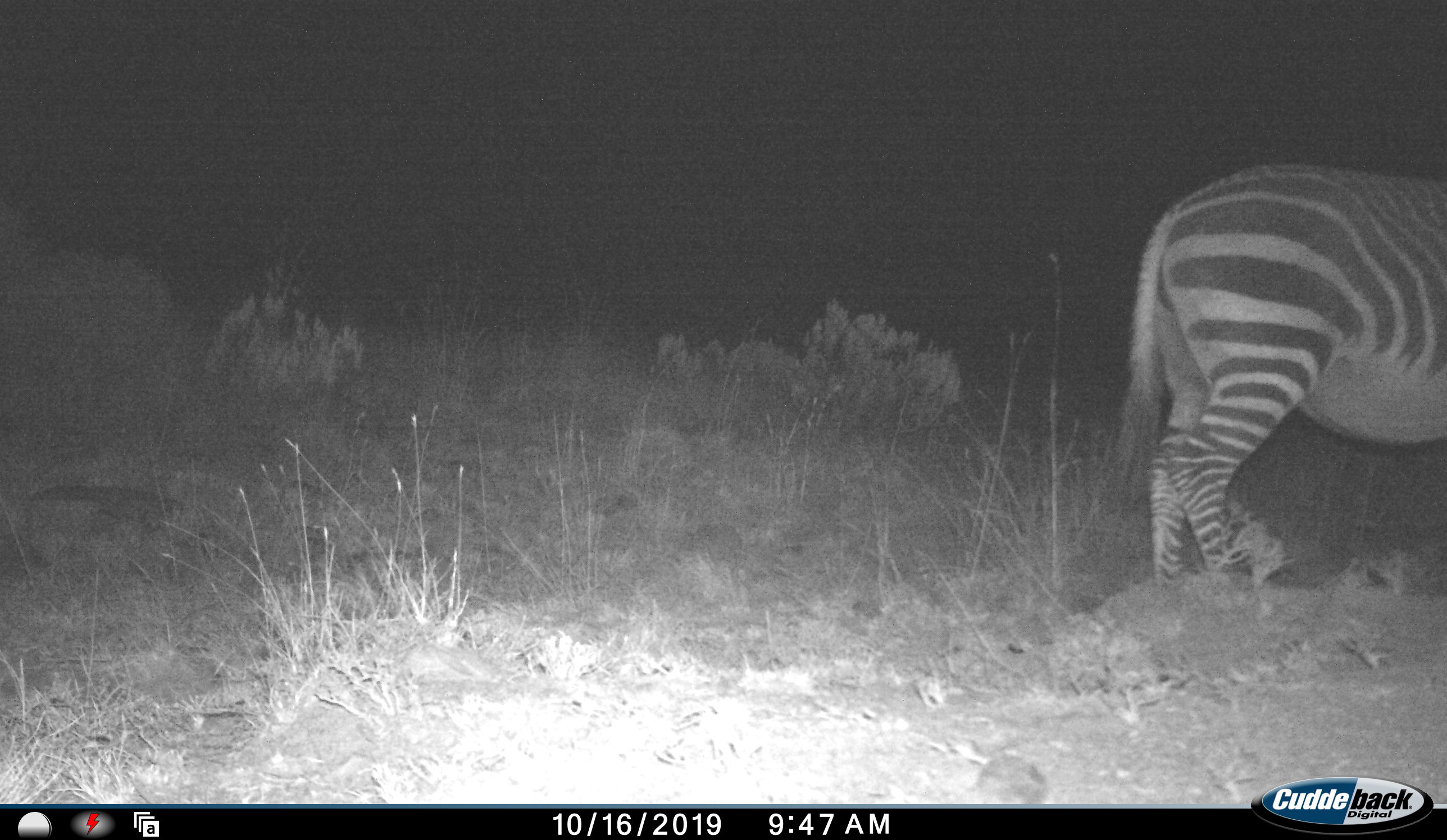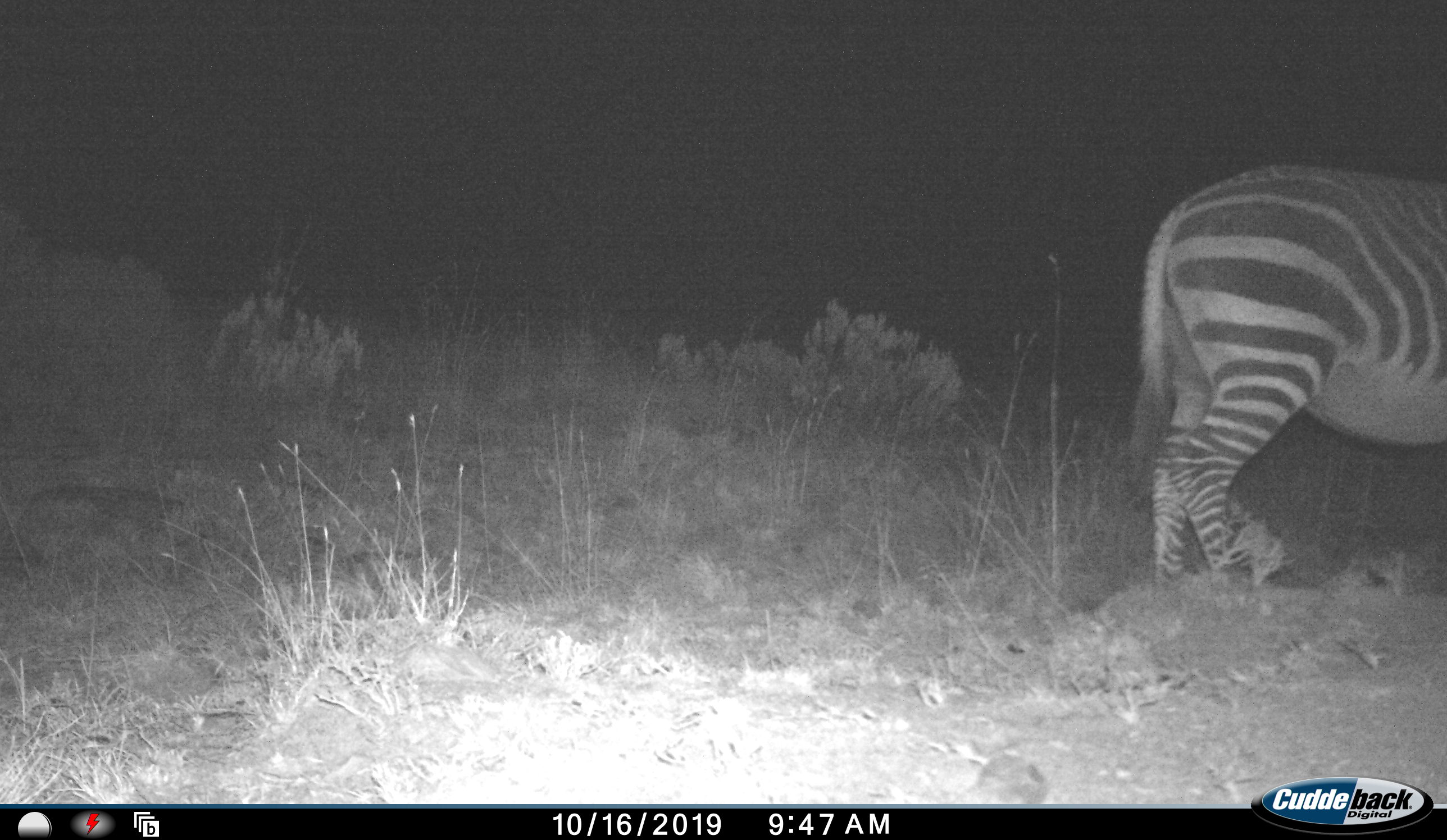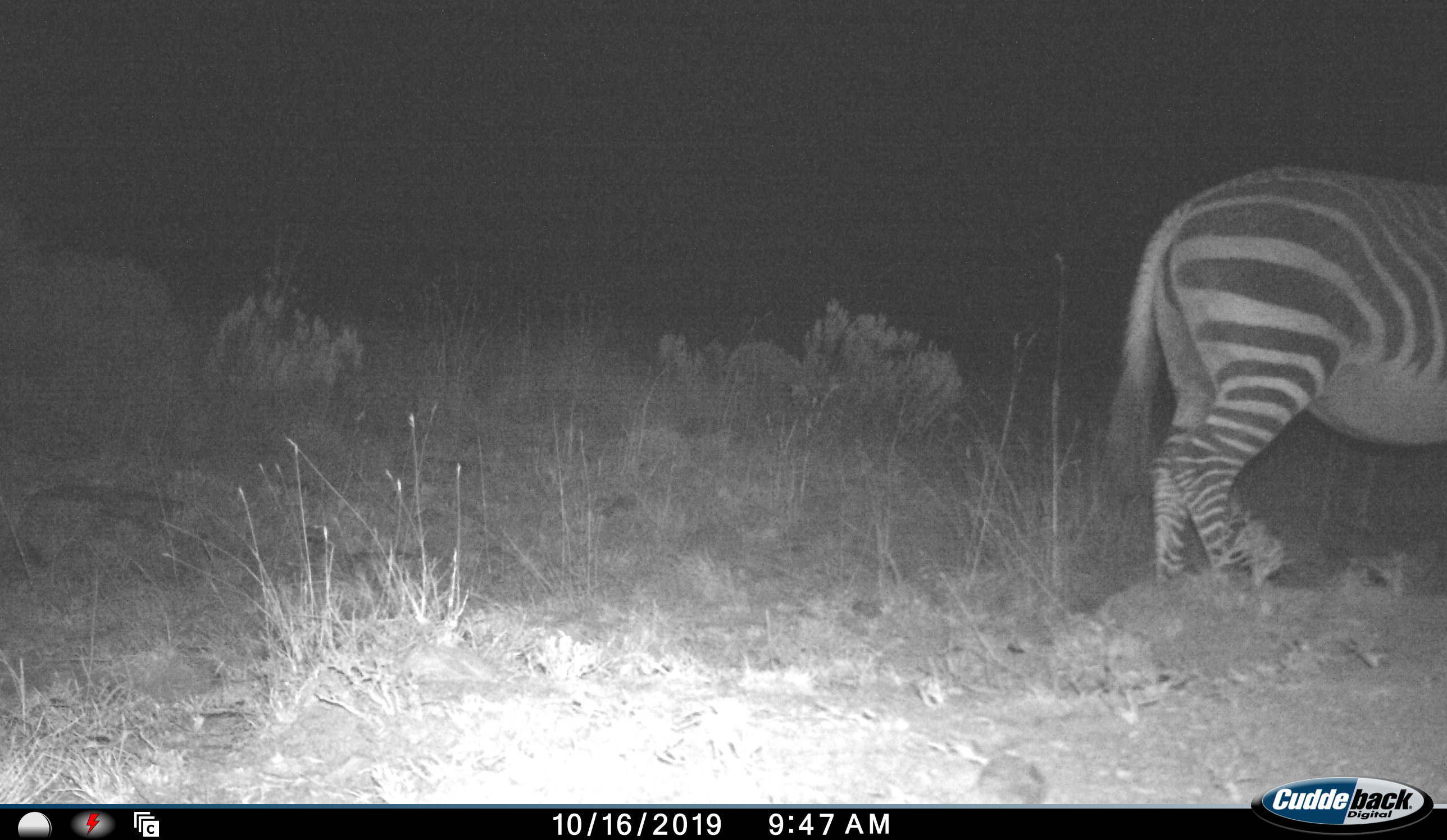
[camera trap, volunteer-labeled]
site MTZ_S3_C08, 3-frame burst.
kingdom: Animalia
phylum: Chordata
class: Mammalia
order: Perissodactyla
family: Equidae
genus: Equus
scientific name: Equus zebra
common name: mountain zebra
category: zebramountain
Zebramountain (mountain zebra) (Equus zebra), count 1. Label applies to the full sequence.